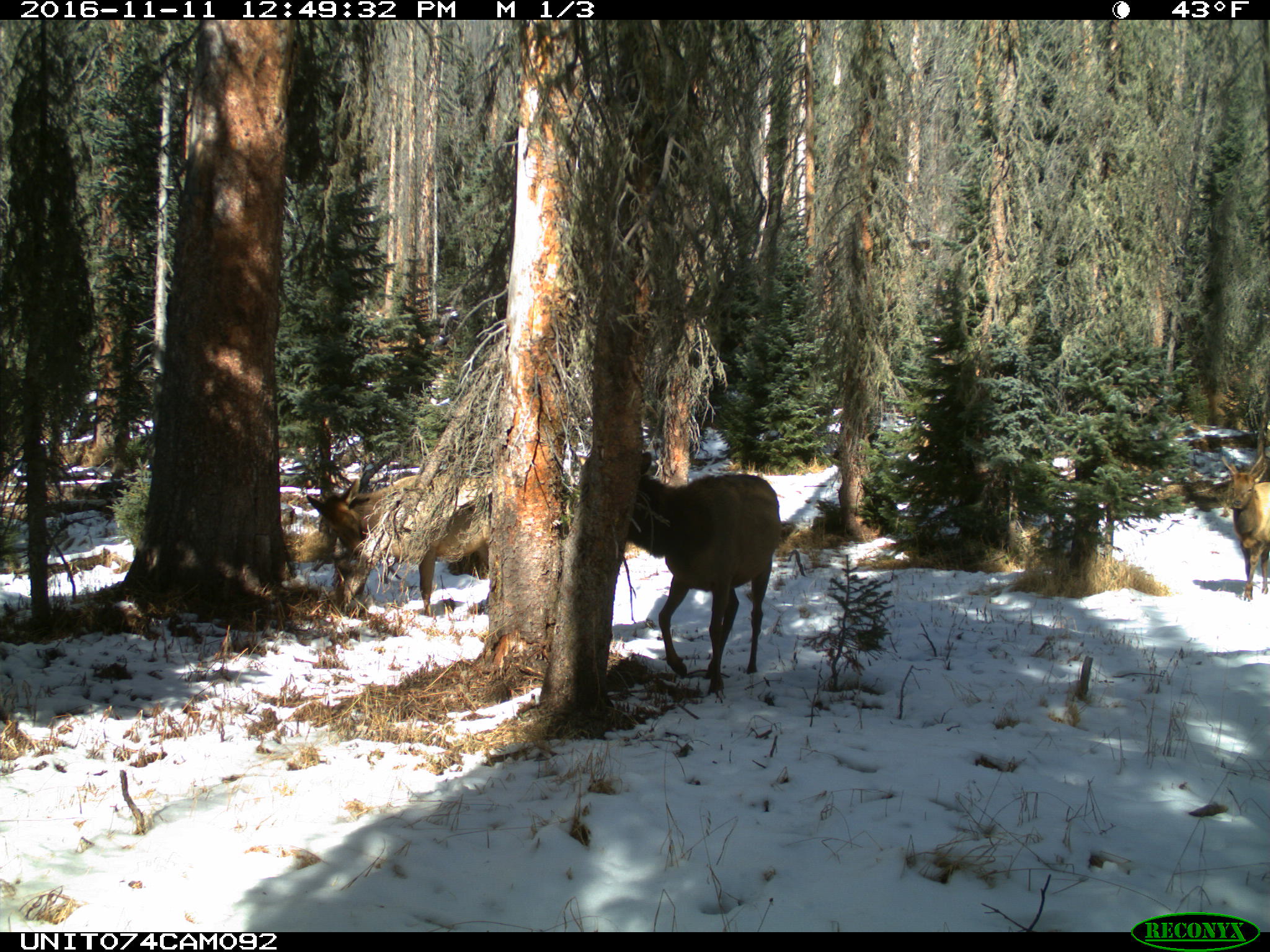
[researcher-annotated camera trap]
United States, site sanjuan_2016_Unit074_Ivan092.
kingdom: Animalia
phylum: Chordata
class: Mammalia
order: Artiodactyla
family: Cervidae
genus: Cervus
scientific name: Cervus elaphus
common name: red deer